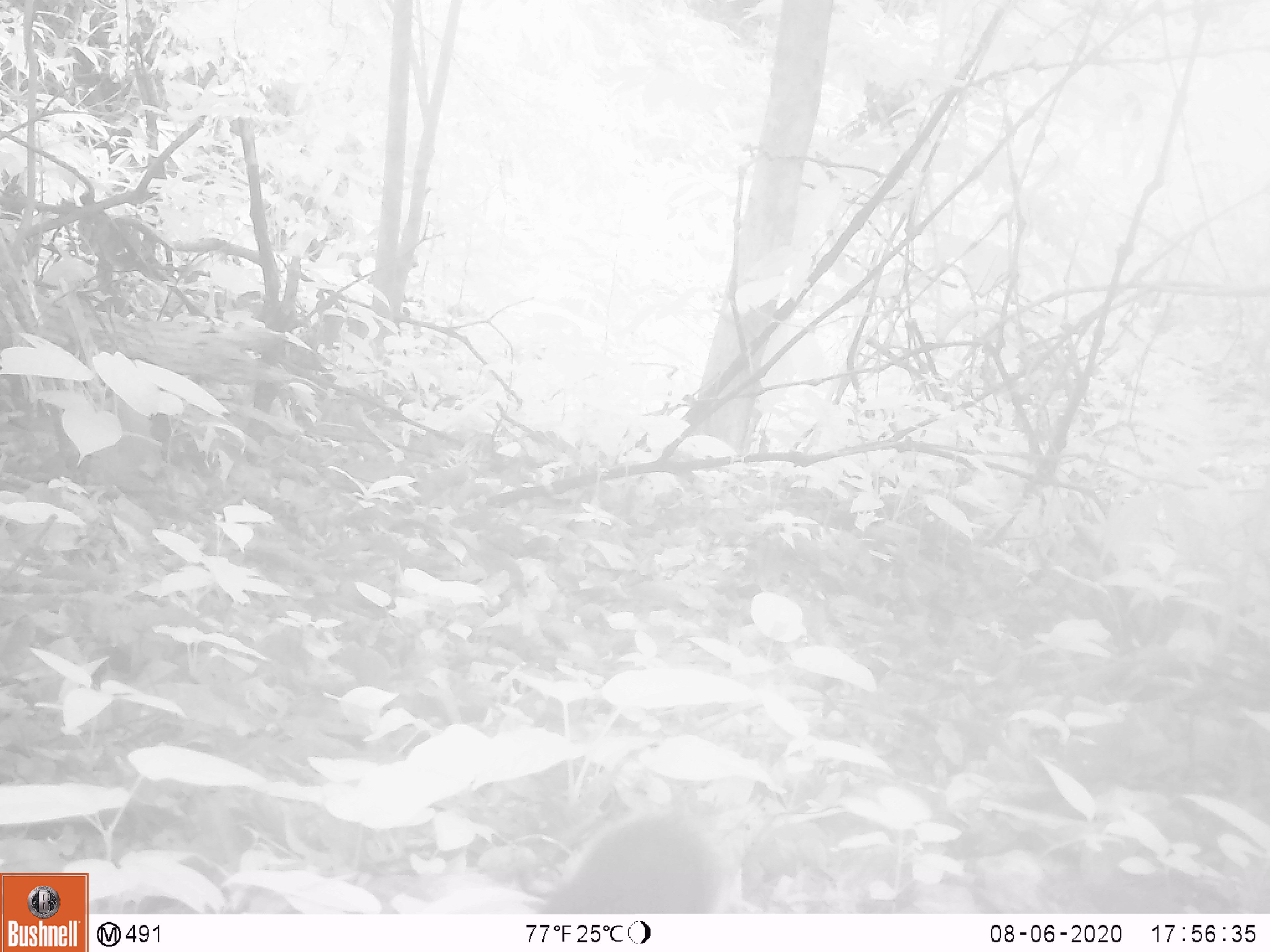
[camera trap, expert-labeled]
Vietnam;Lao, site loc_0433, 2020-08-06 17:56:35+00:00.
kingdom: Animalia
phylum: Chordata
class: Mammalia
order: Rodentia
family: Sciuridae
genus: Dremomys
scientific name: Dremomys rufigenis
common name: red-cheeked squirrel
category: red cheeked squirrel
Red cheeked squirrel (red-cheeked squirrel) (Dremomys rufigenis). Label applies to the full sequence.